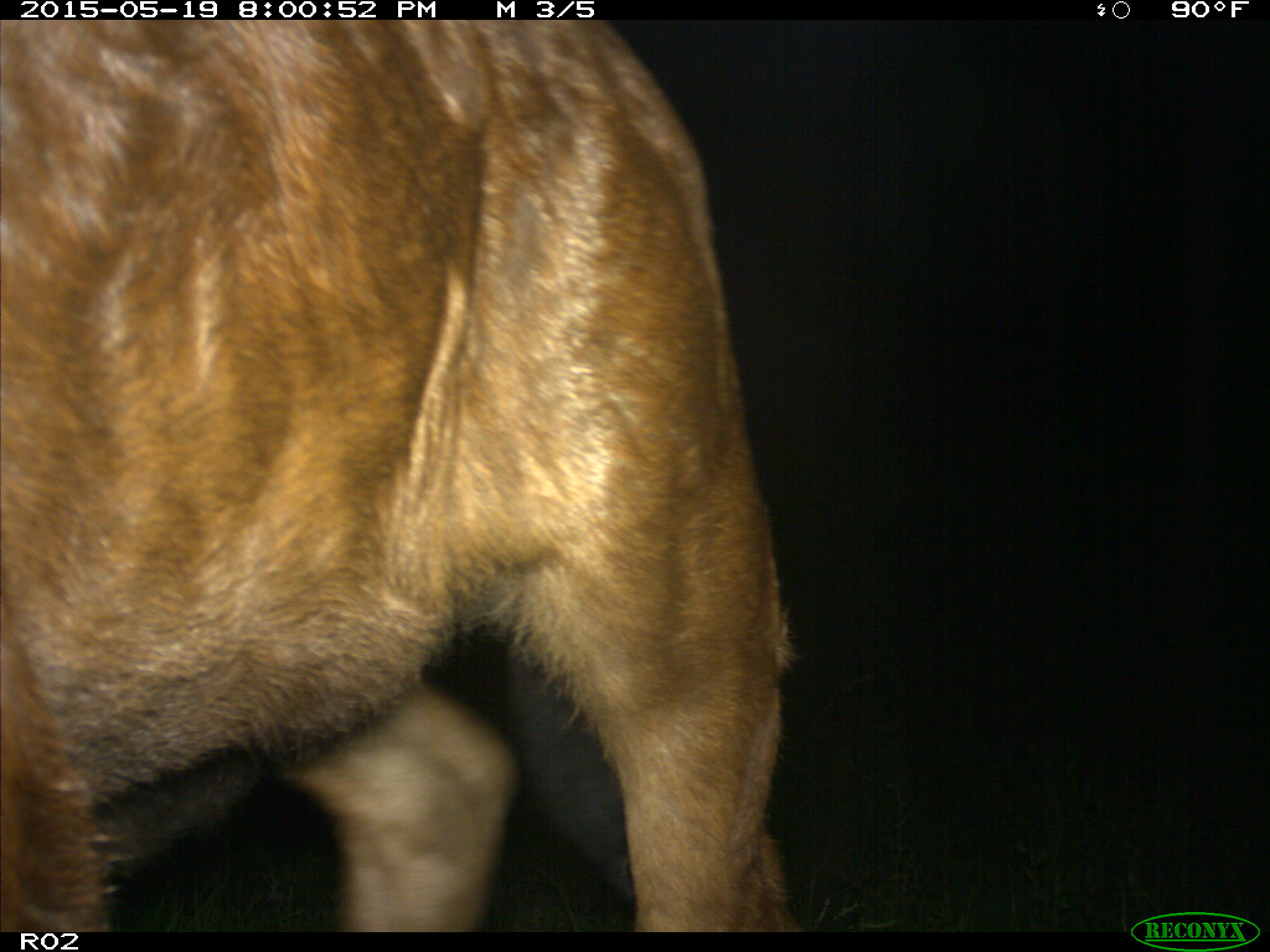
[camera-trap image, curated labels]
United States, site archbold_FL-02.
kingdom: Animalia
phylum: Chordata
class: Mammalia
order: Artiodactyla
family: Bovidae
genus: Bos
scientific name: Bos taurus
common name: domestic cow